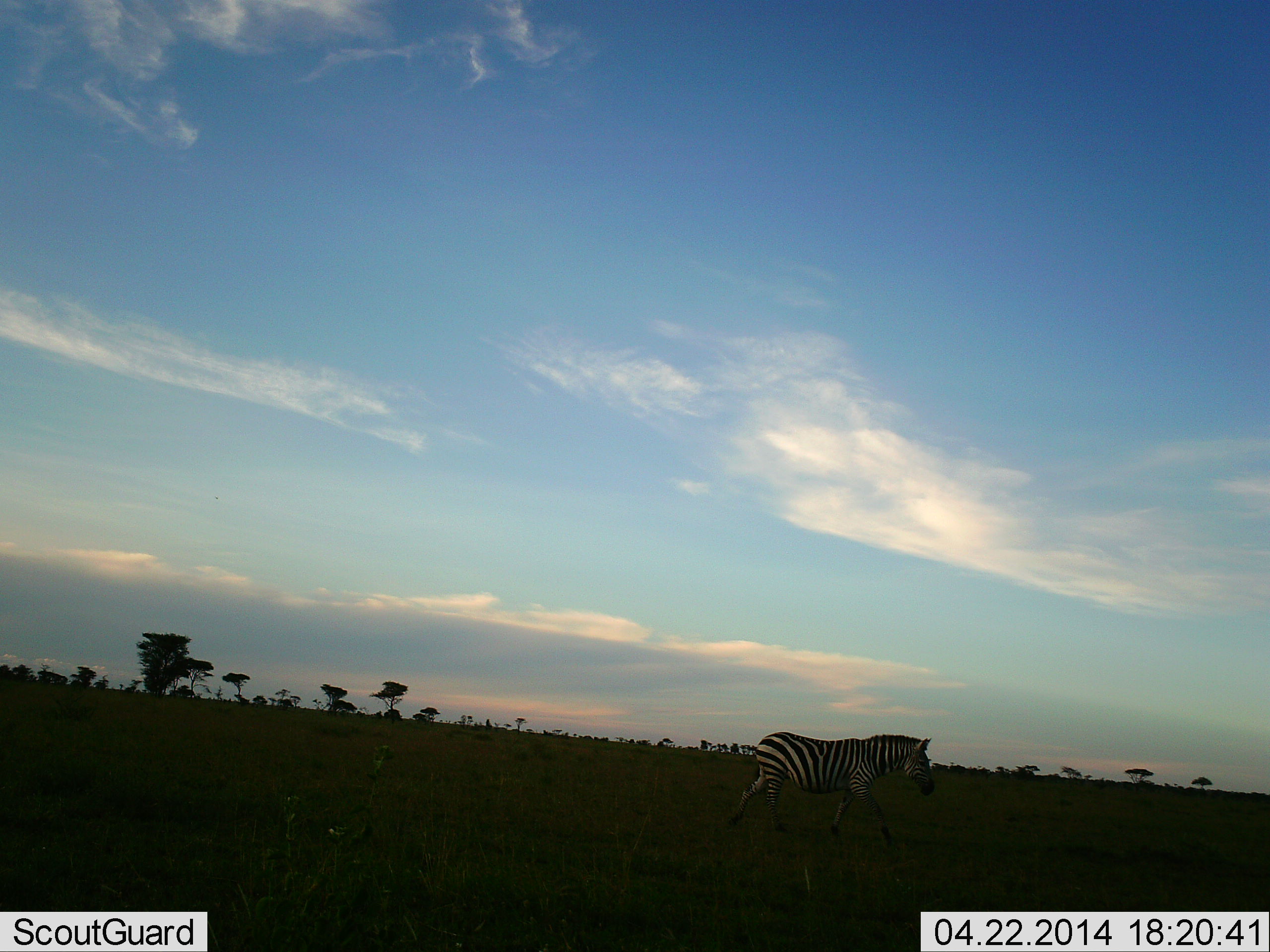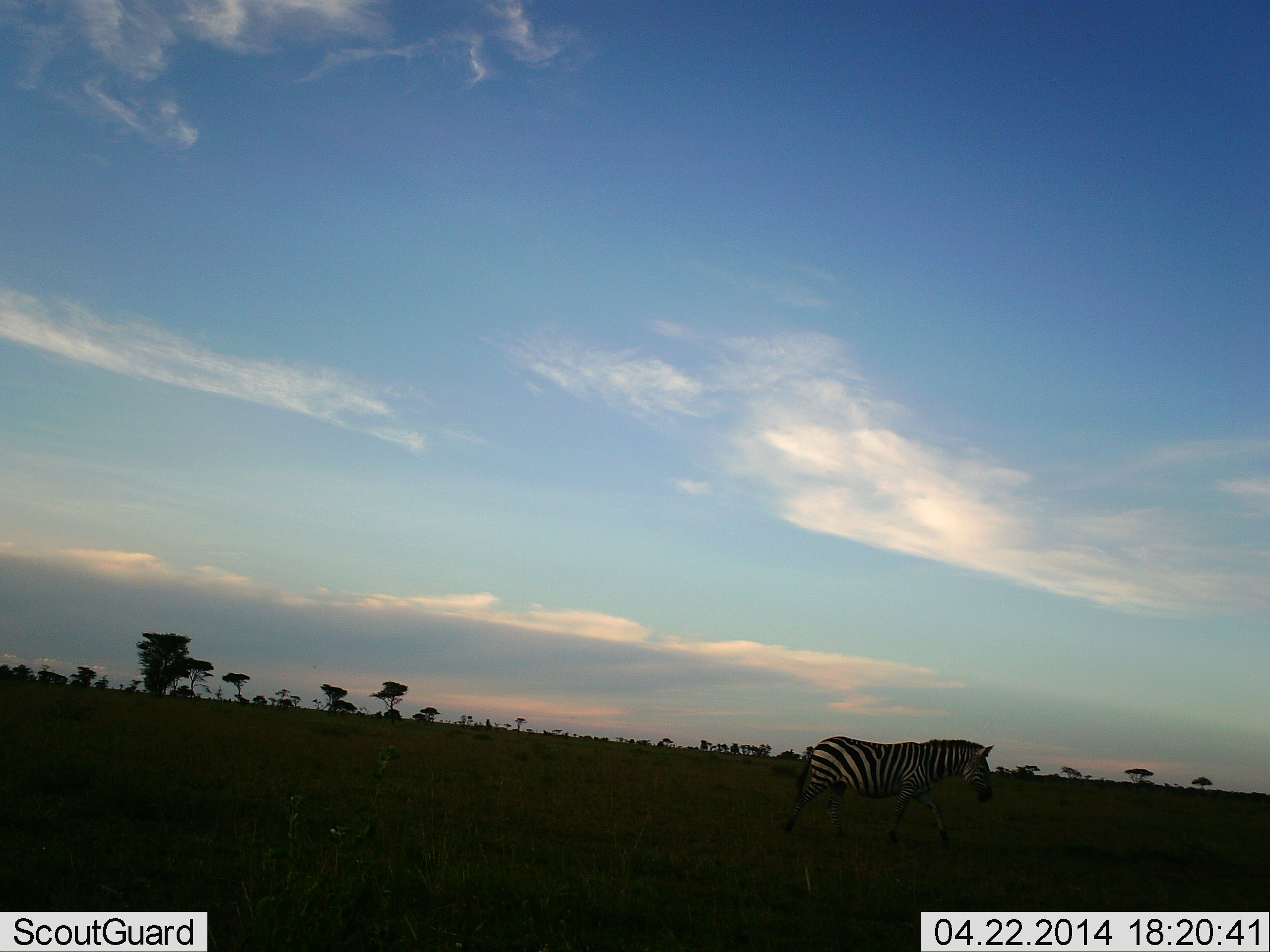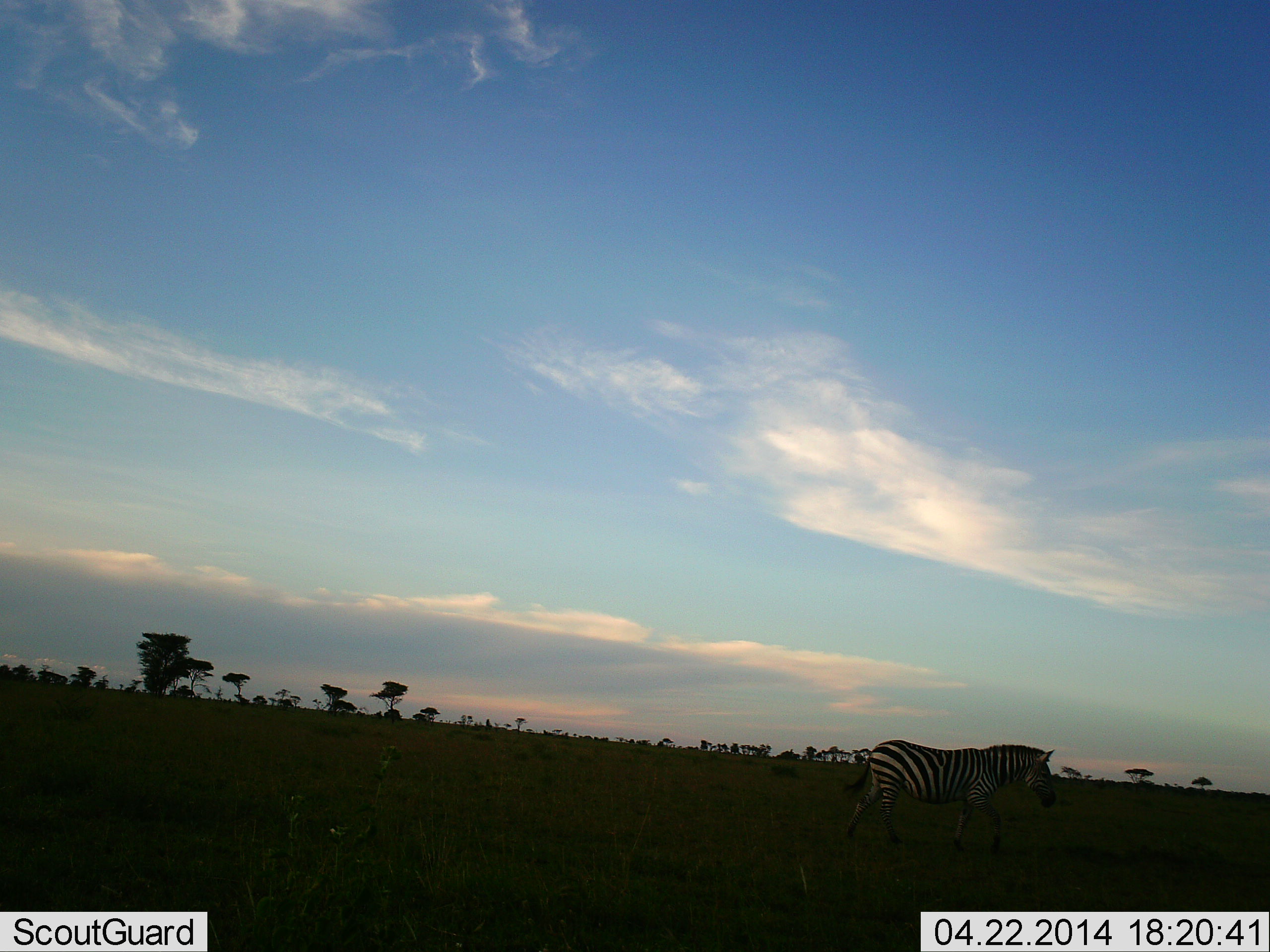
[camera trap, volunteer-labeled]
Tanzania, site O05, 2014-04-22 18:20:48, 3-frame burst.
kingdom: Animalia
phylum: Chordata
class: Mammalia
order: Perissodactyla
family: Equidae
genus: Equus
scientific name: Equus quagga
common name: plains zebra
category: zebra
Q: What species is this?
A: Zebra (plains zebra) (Equus quagga).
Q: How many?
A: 1.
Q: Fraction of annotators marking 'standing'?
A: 10%.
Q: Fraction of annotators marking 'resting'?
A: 0%.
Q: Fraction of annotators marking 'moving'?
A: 90%.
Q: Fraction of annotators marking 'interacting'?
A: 0%.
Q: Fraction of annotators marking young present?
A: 0%.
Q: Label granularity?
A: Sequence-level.